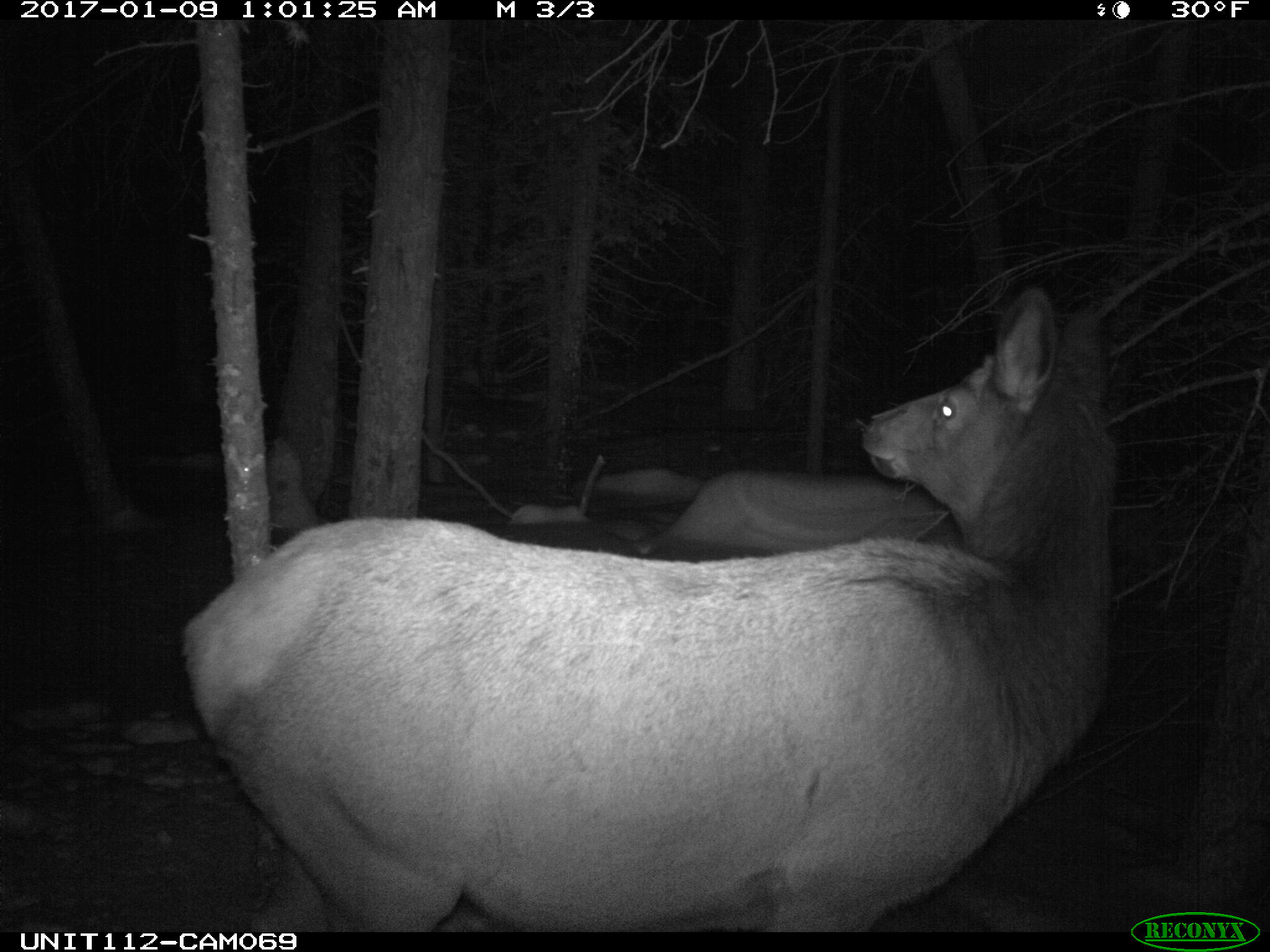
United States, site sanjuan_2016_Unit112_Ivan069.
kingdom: Animalia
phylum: Chordata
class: Mammalia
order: Artiodactyla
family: Cervidae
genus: Cervus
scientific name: Cervus elaphus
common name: red deer